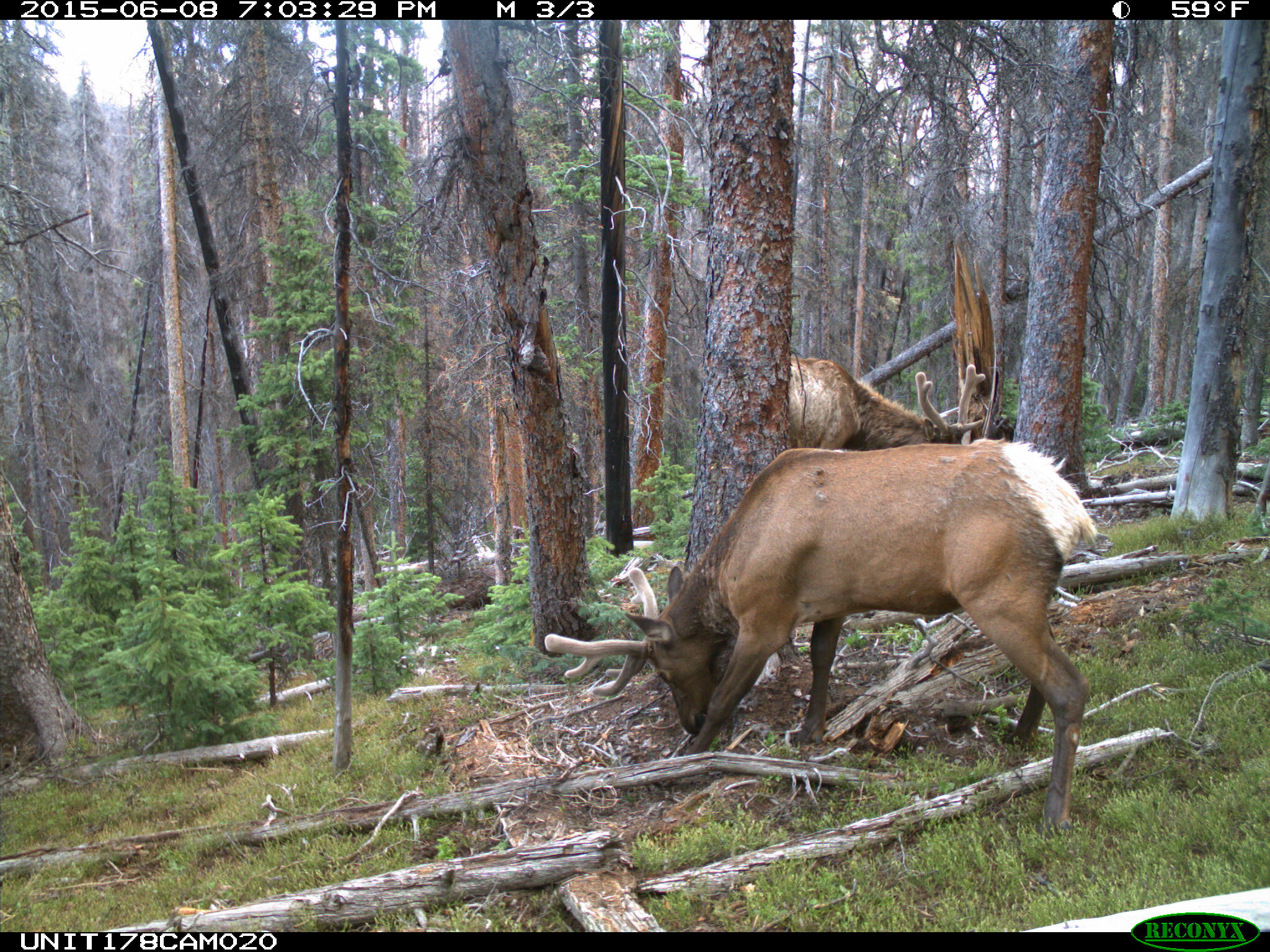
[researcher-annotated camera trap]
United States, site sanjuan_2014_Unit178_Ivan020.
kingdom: Animalia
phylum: Chordata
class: Mammalia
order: Artiodactyla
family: Cervidae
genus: Cervus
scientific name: Cervus elaphus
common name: red deer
Cervus elaphus (red deer).